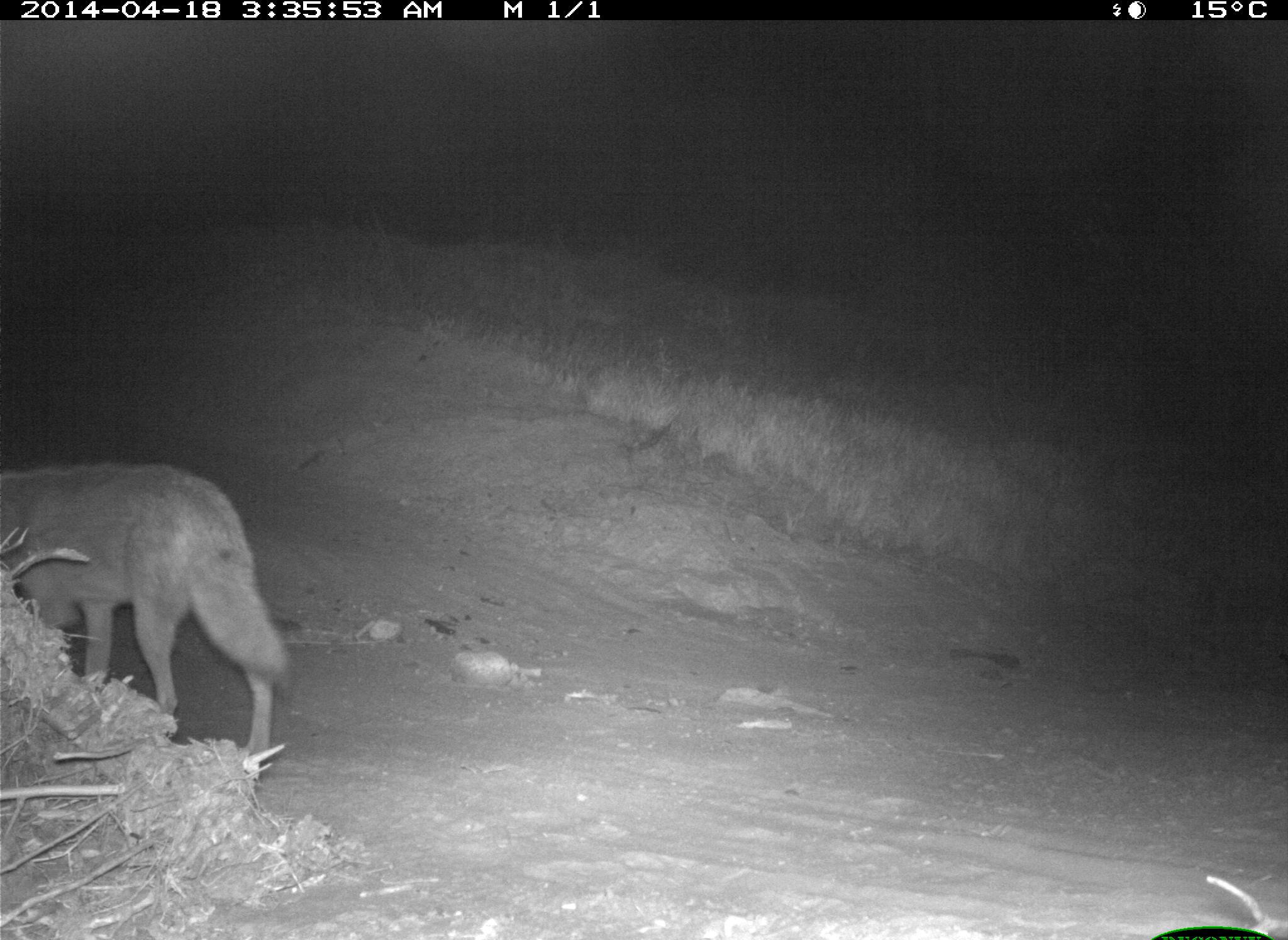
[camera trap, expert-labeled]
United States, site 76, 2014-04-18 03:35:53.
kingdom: Animalia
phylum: Chordata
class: Mammalia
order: Carnivora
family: Canidae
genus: Canis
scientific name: Canis latrans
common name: coyote